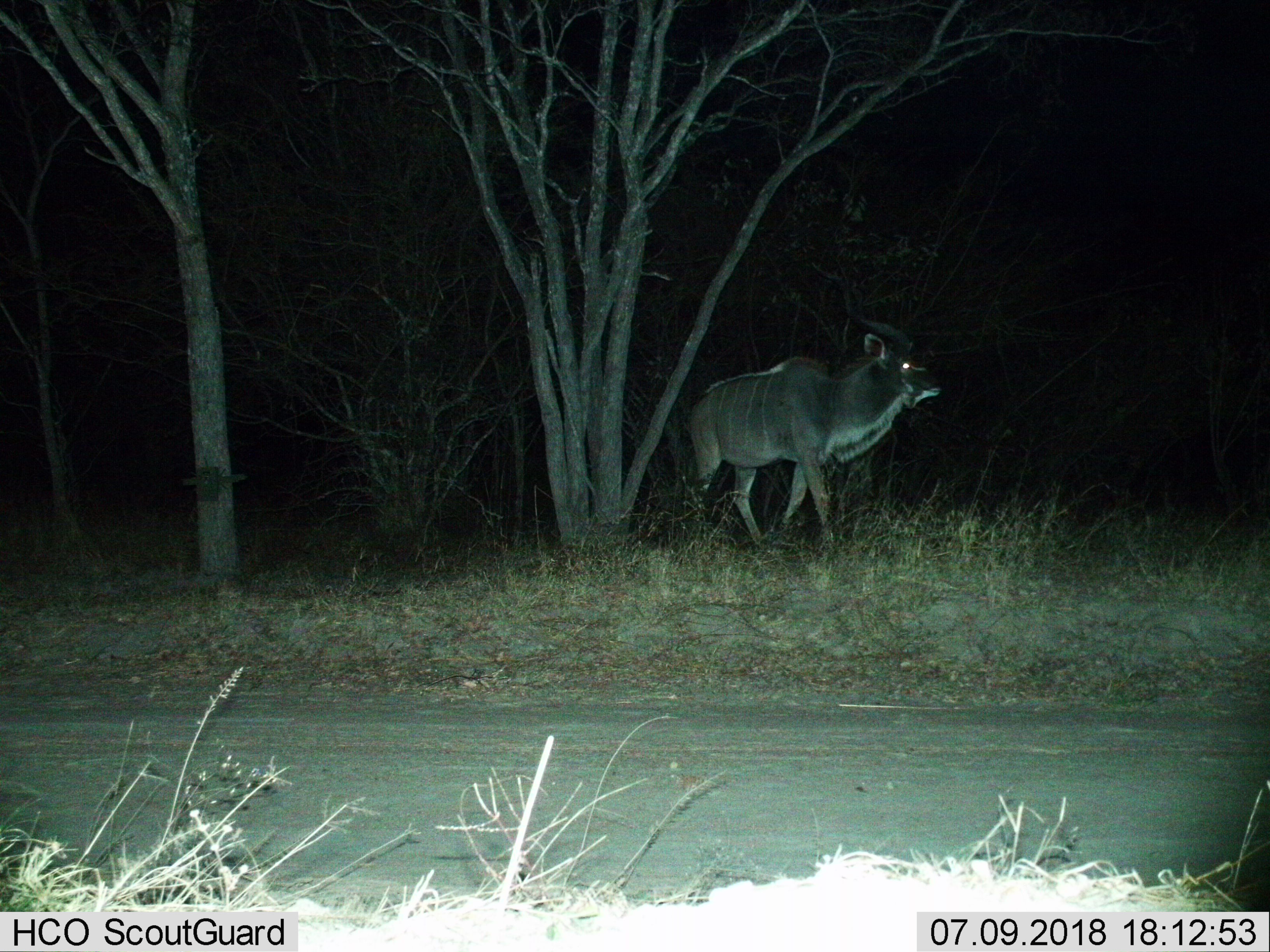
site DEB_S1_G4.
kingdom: Animalia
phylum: Chordata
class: Mammalia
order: Artiodactyla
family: Bovidae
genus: Tragelaphus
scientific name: Tragelaphus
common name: kudu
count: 1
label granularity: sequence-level